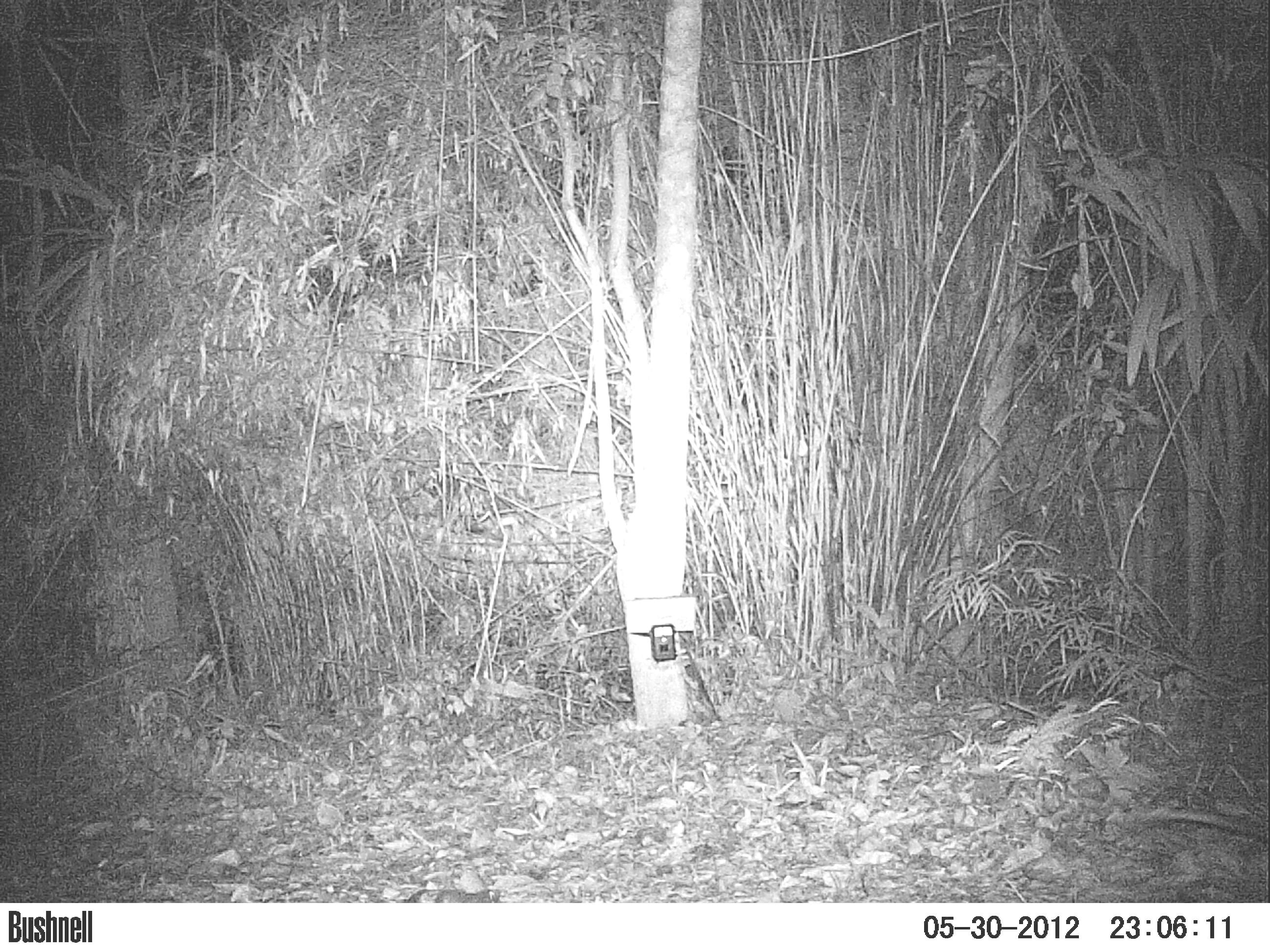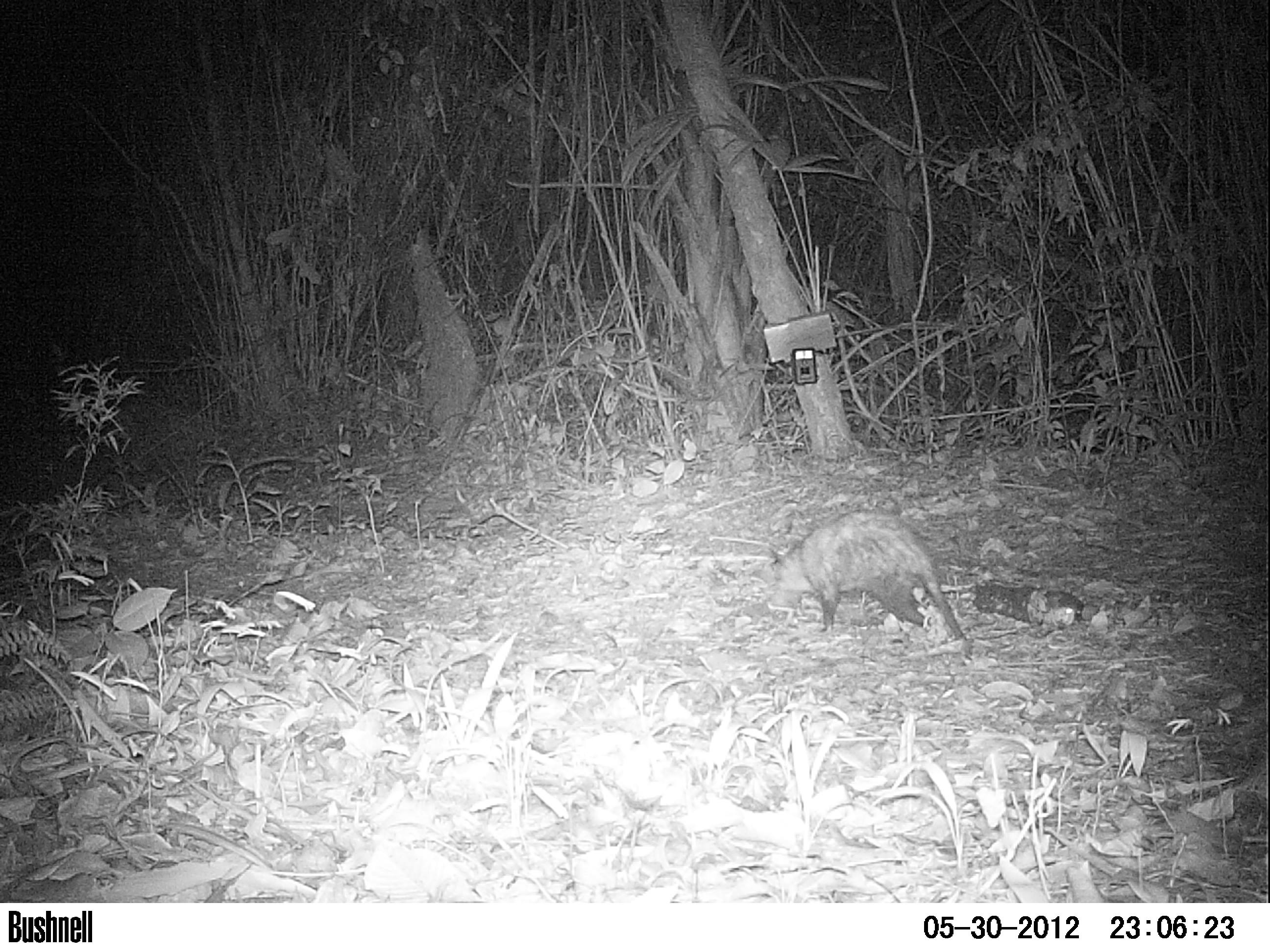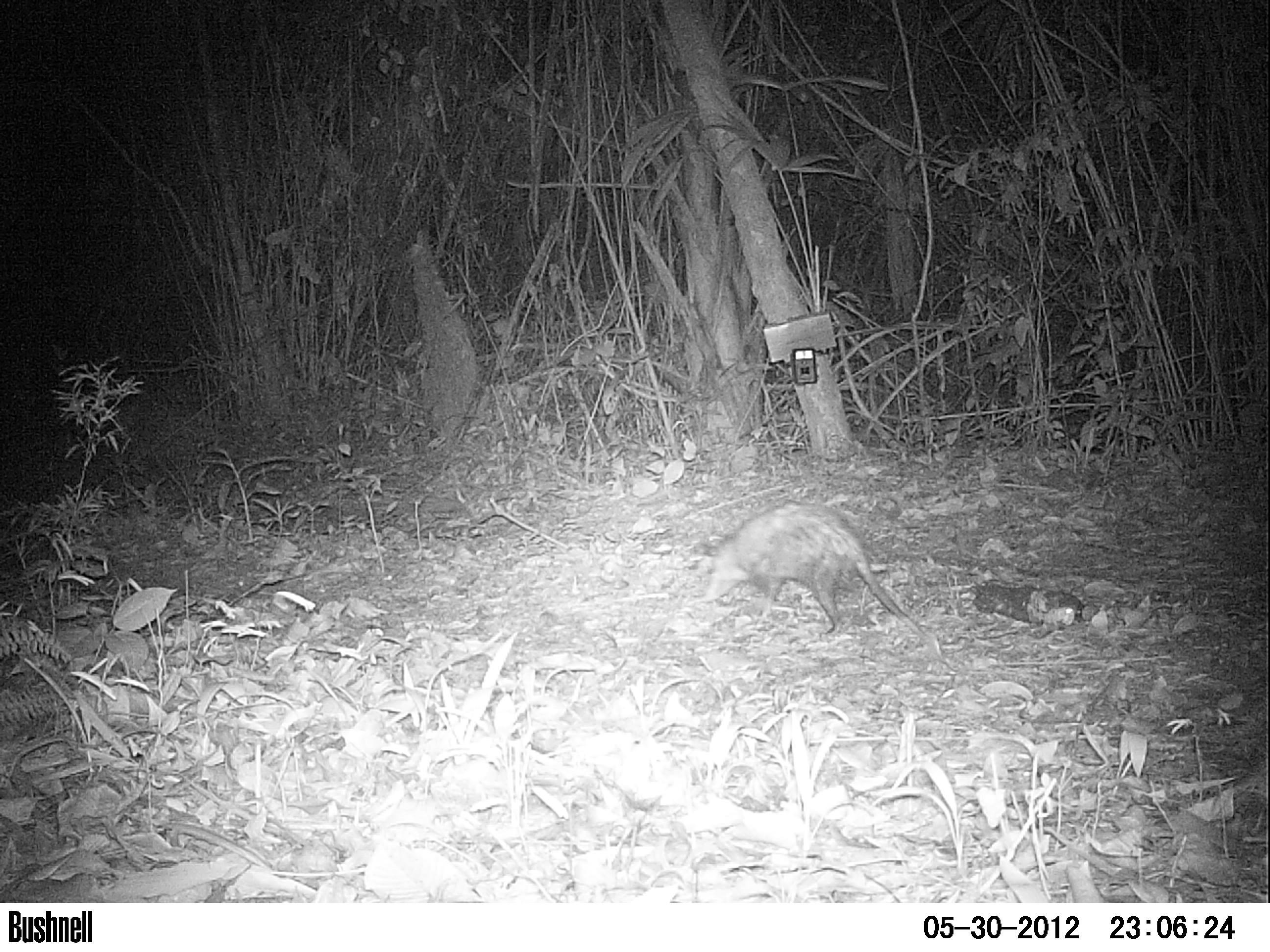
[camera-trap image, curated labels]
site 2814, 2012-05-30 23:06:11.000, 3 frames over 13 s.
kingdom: Animalia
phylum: Chordata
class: Mammalia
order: Didelphimorphia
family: Didelphidae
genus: Didelphis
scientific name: Didelphis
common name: american opossums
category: didelphis sp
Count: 1.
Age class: adult.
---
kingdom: Animalia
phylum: Chordata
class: Mammalia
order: Didelphimorphia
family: Didelphidae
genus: Didelphis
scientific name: Didelphis virginiana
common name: virginia opossum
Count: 1.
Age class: adult.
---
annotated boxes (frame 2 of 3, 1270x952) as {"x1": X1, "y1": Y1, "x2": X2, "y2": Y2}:
didelphis virginiana: {"x1": 762, "y1": 508, "x2": 975, "y2": 653}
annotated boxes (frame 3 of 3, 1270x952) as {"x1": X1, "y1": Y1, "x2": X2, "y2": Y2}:
didelphis virginiana: {"x1": 694, "y1": 499, "x2": 939, "y2": 653}